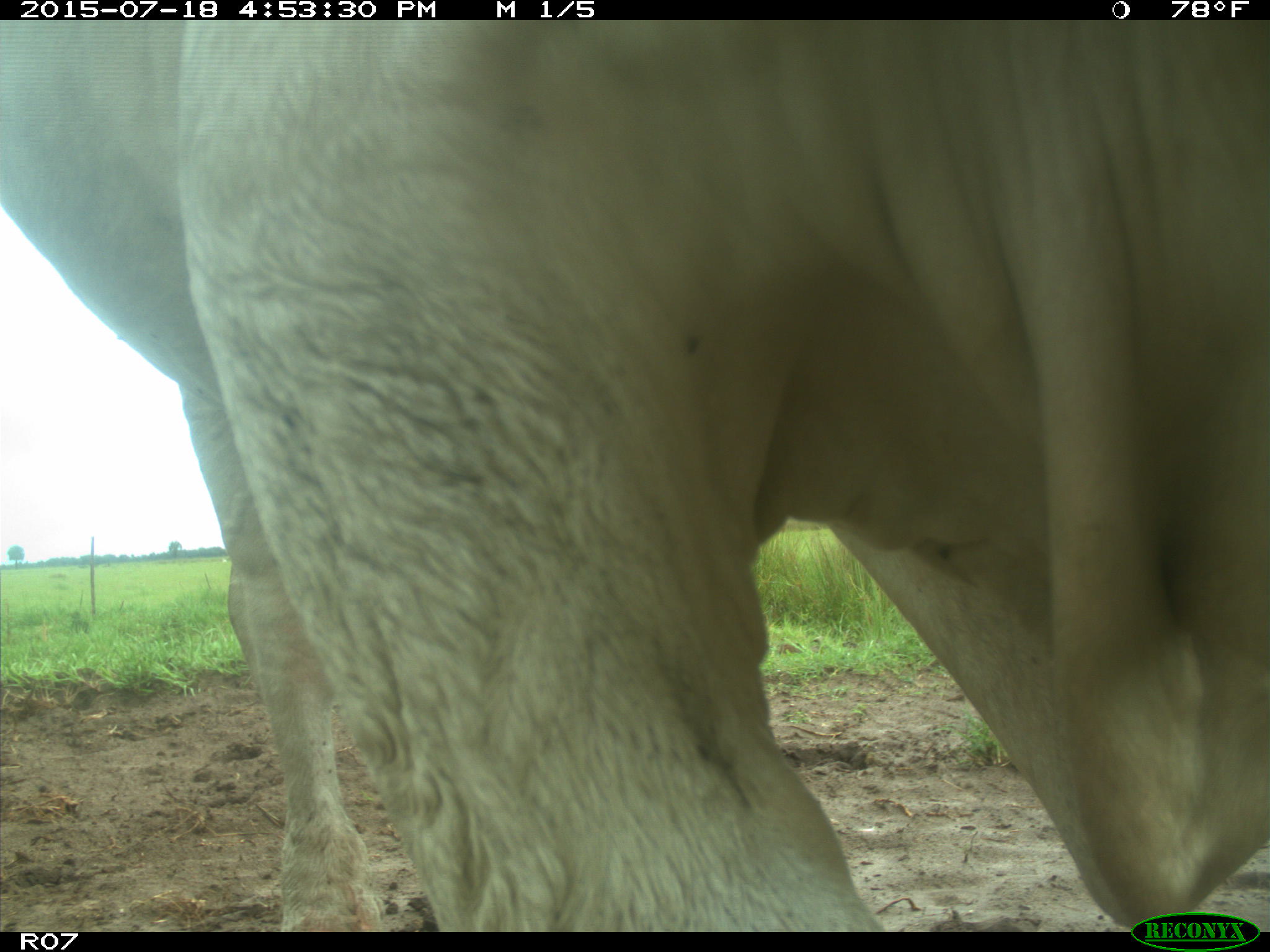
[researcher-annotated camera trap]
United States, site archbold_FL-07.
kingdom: Animalia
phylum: Chordata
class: Mammalia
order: Artiodactyla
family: Bovidae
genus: Bos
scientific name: Bos taurus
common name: domestic cow